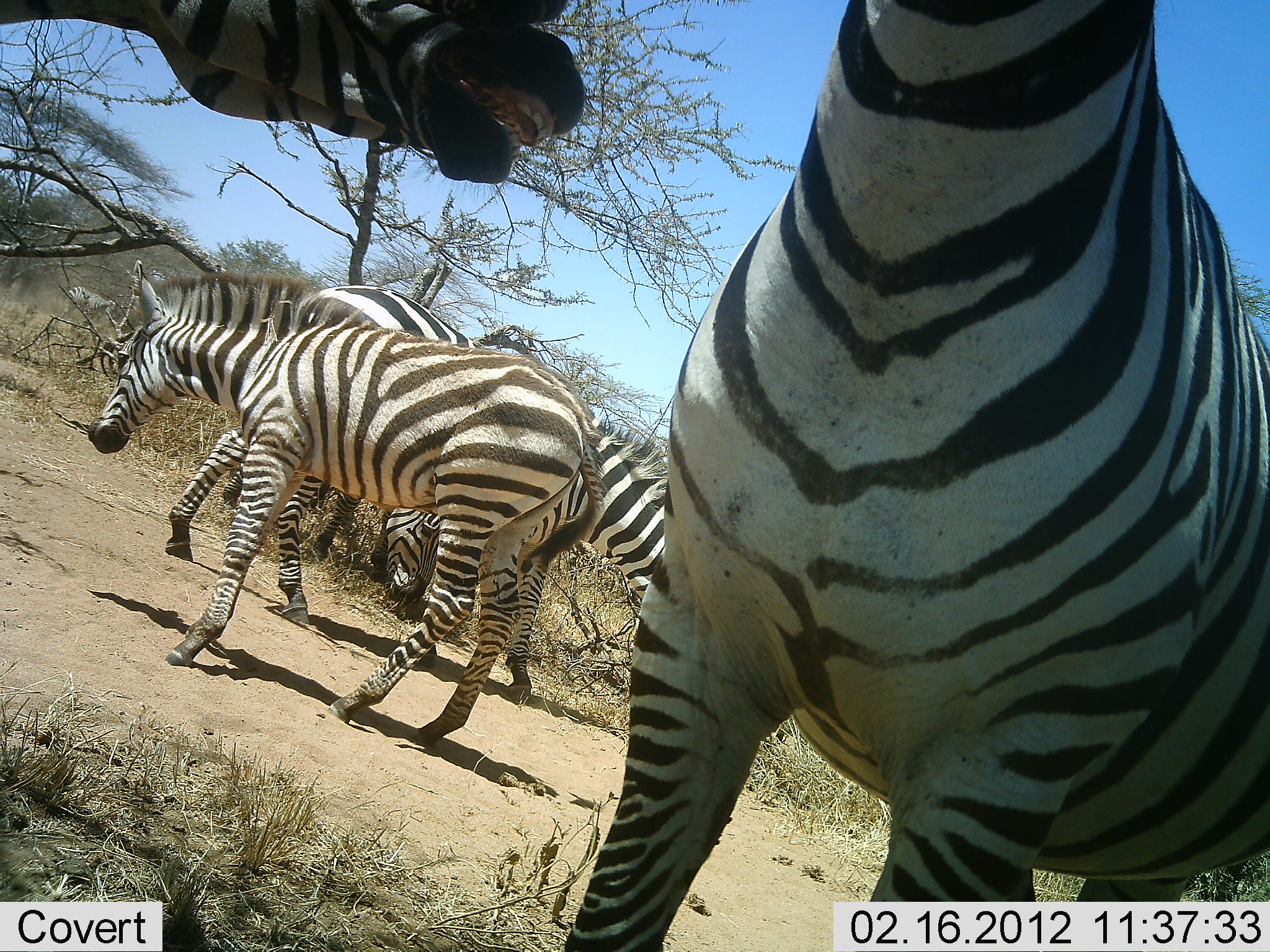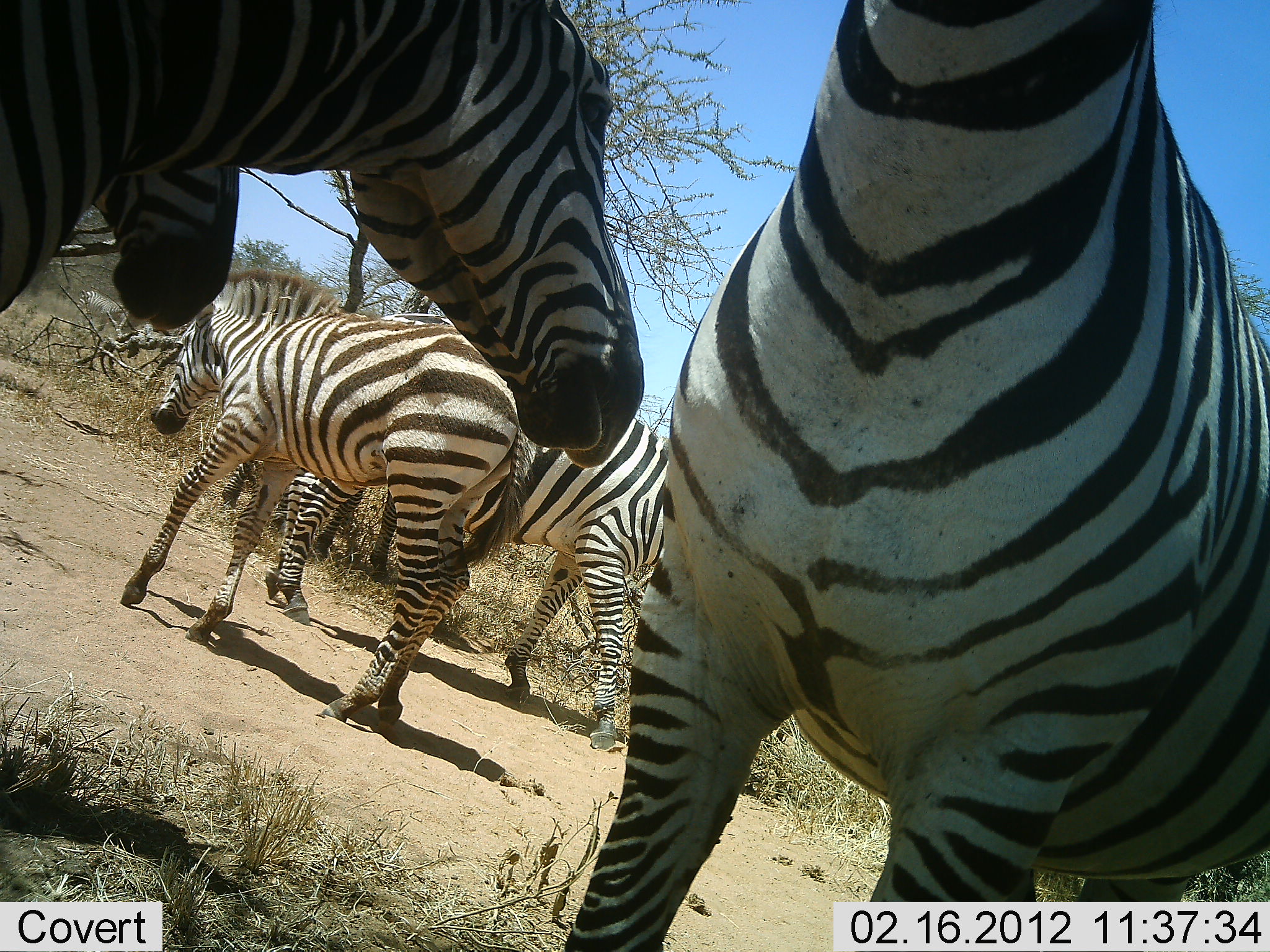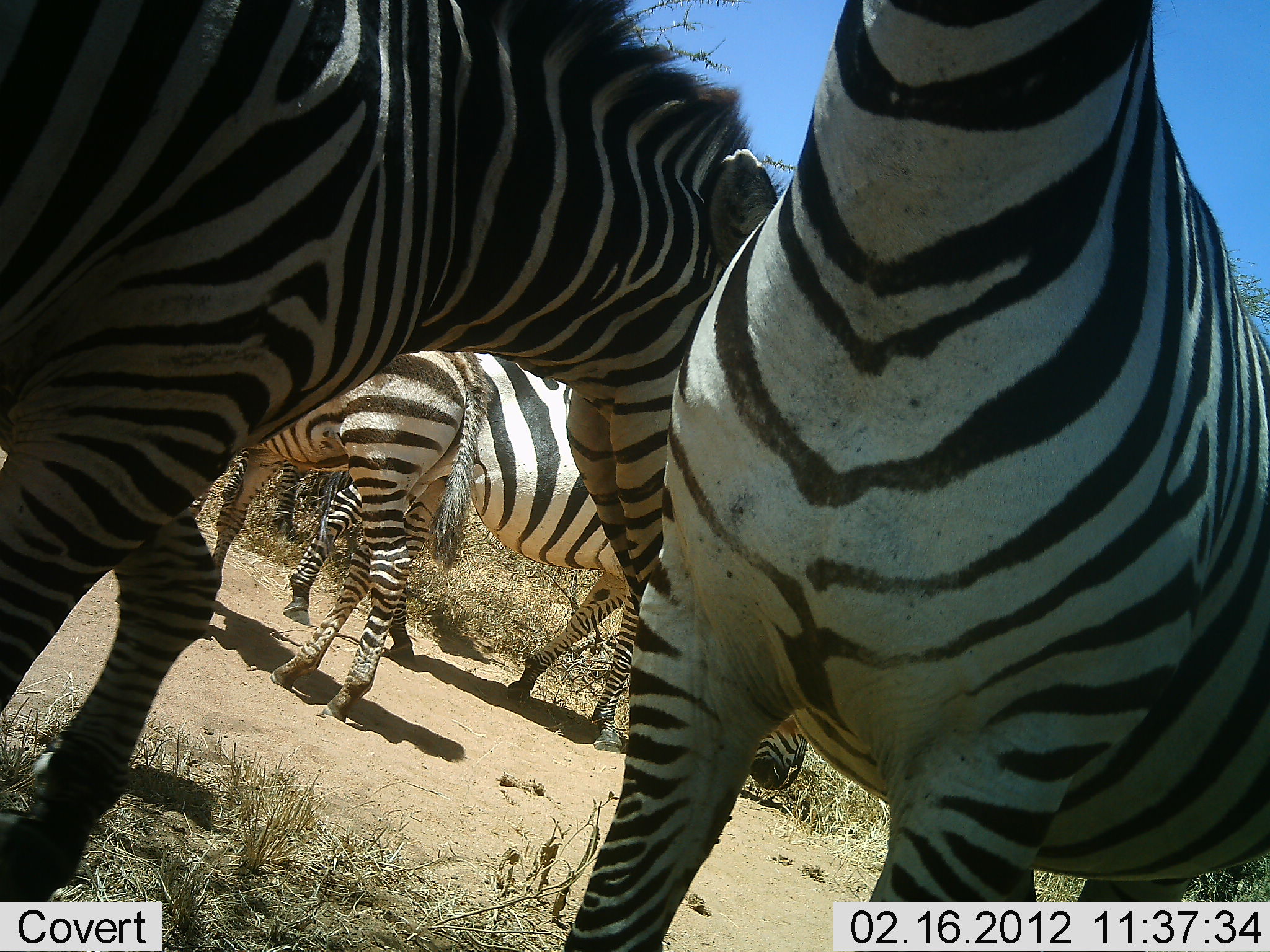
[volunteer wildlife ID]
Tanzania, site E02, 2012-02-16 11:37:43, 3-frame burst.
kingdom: Animalia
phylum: Chordata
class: Mammalia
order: Perissodactyla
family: Equidae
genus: Equus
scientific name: Equus quagga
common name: plains zebra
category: zebra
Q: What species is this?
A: Zebra (plains zebra) (Equus quagga).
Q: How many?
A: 5.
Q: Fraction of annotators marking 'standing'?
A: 100%.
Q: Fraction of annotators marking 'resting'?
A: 7%.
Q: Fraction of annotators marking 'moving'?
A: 67%.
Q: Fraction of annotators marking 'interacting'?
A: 20%.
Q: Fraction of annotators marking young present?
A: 13%.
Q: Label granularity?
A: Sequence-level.